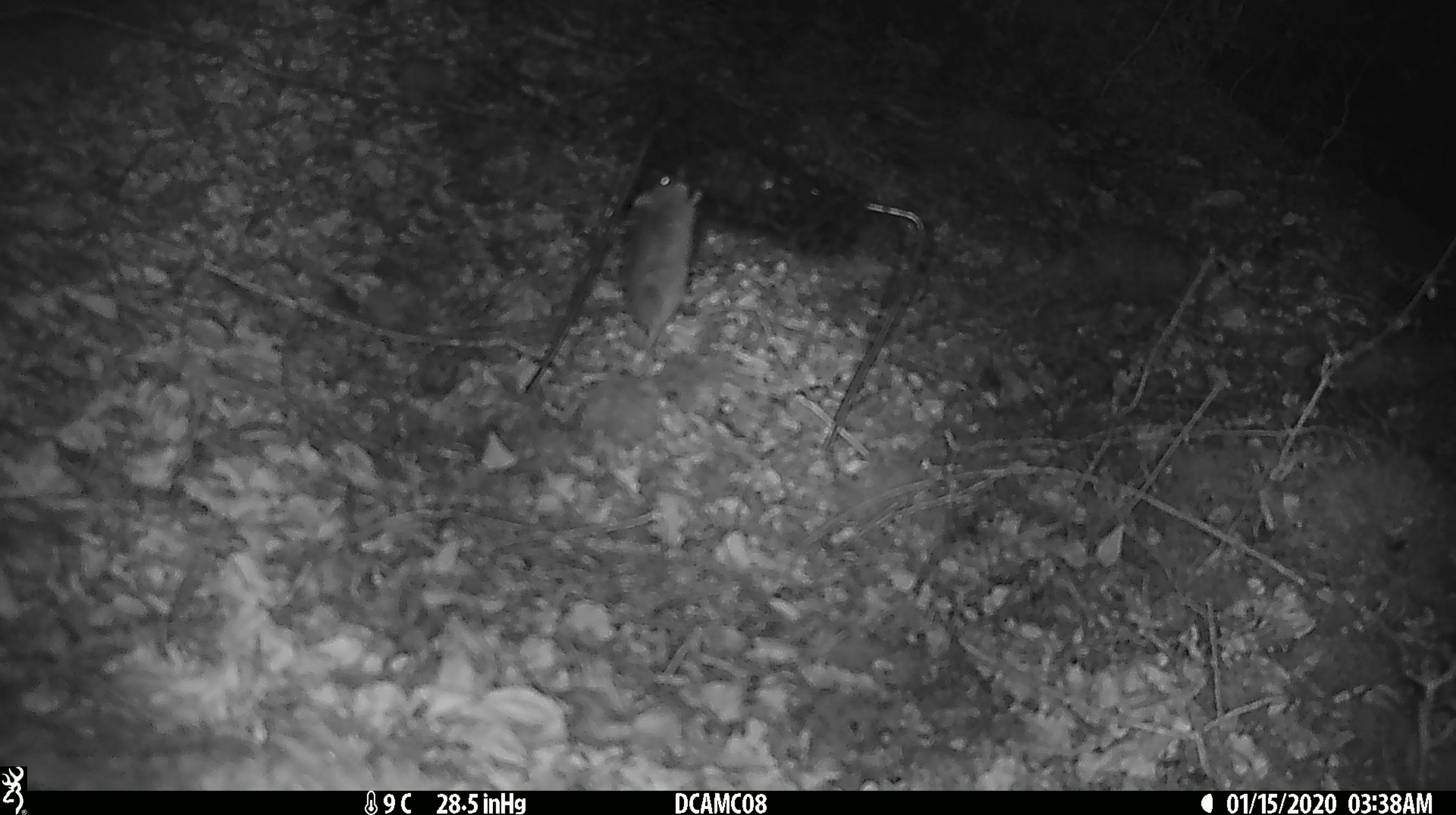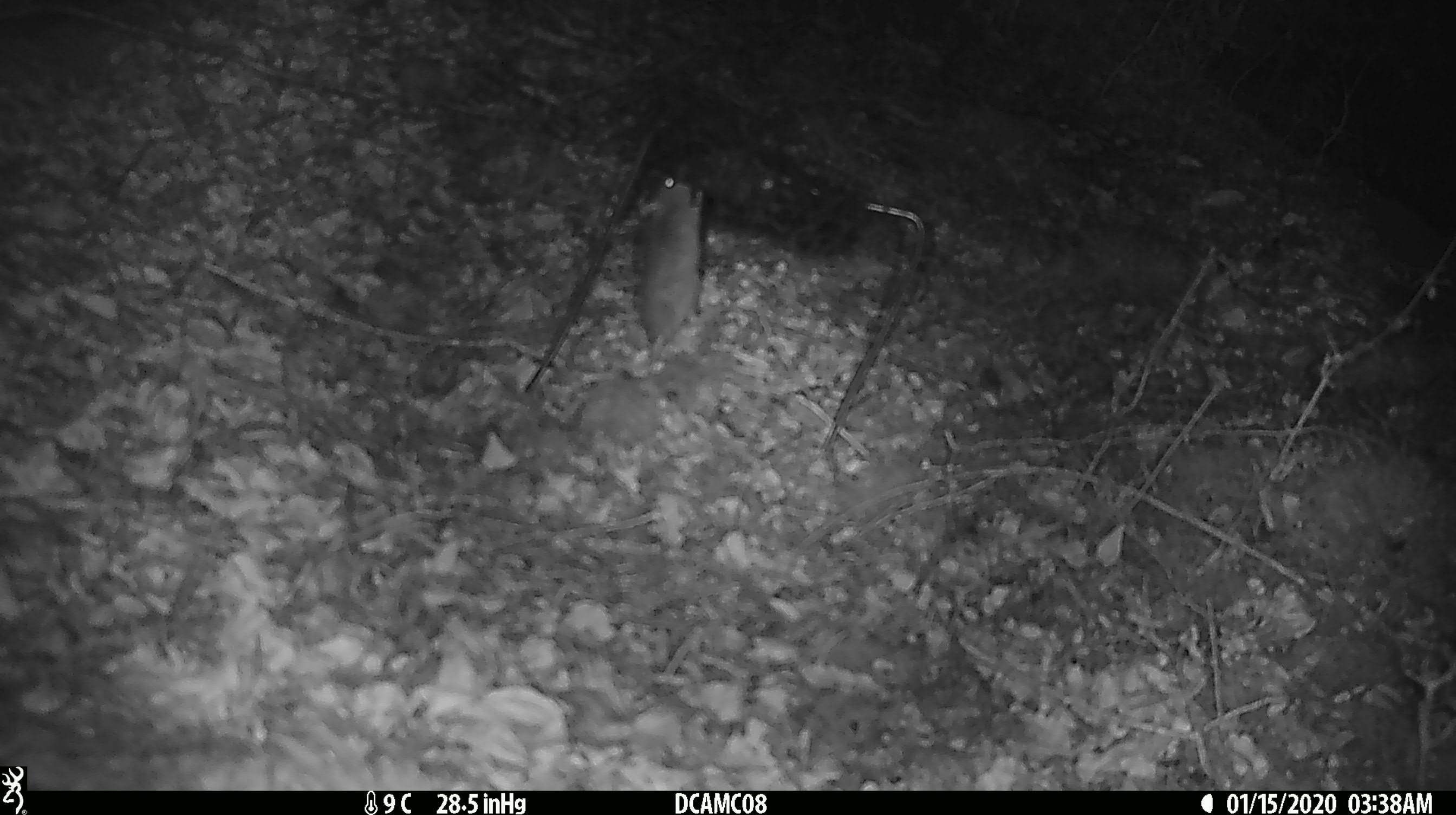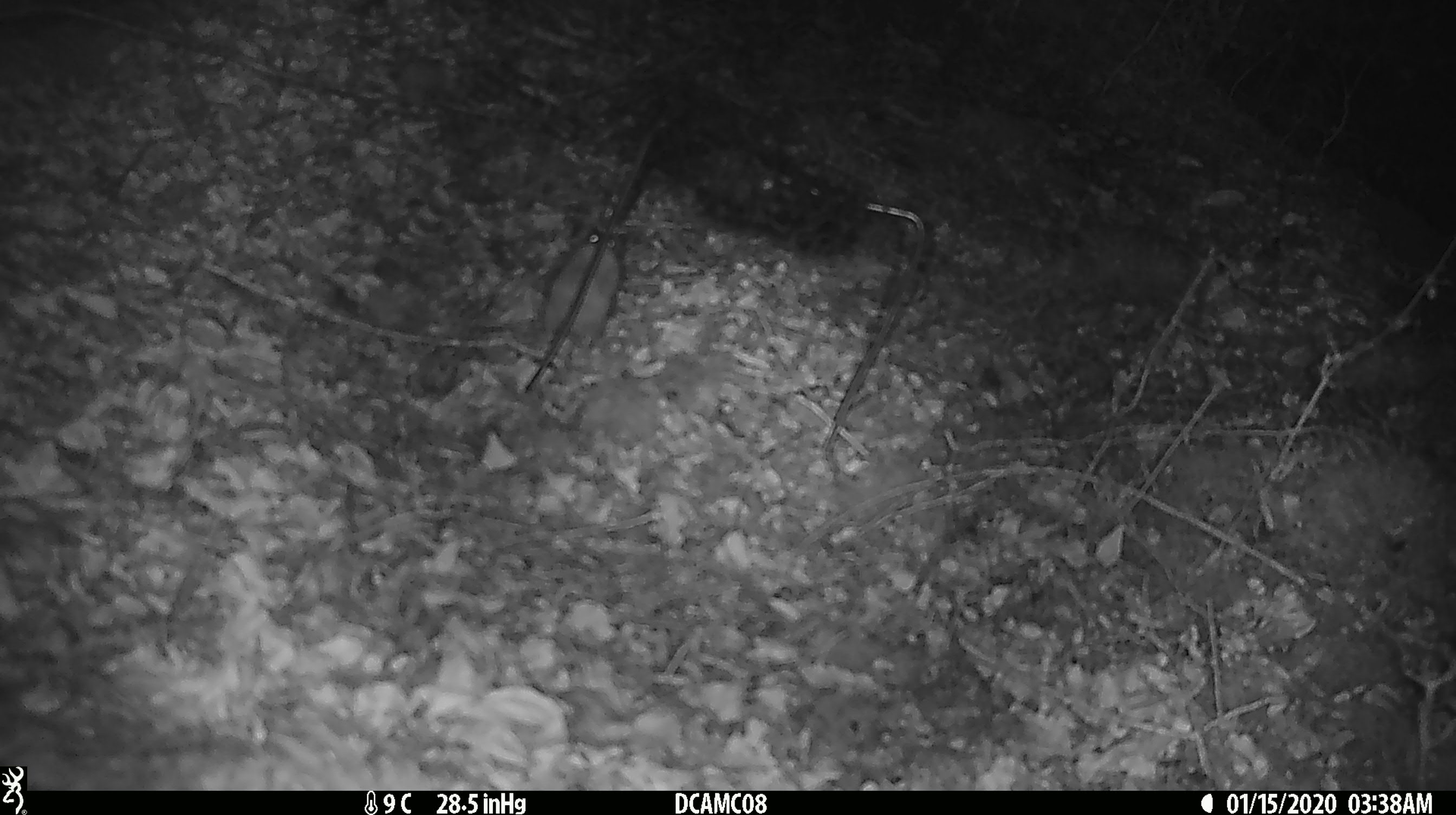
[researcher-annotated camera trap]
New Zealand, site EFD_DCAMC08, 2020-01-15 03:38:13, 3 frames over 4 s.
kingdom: Animalia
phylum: Chordata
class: Mammalia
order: Rodentia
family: Muridae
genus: Mus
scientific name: Mus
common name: mouse